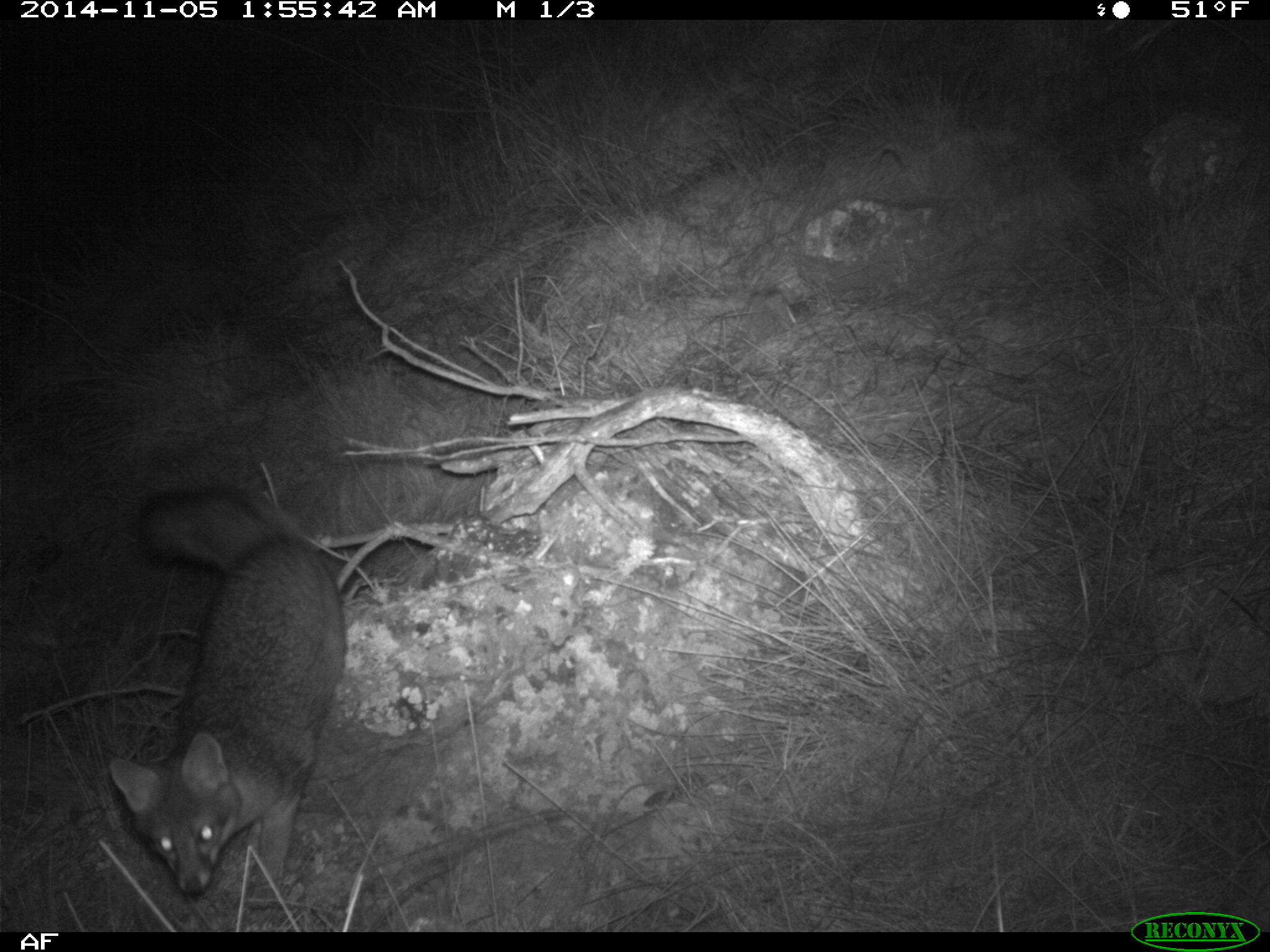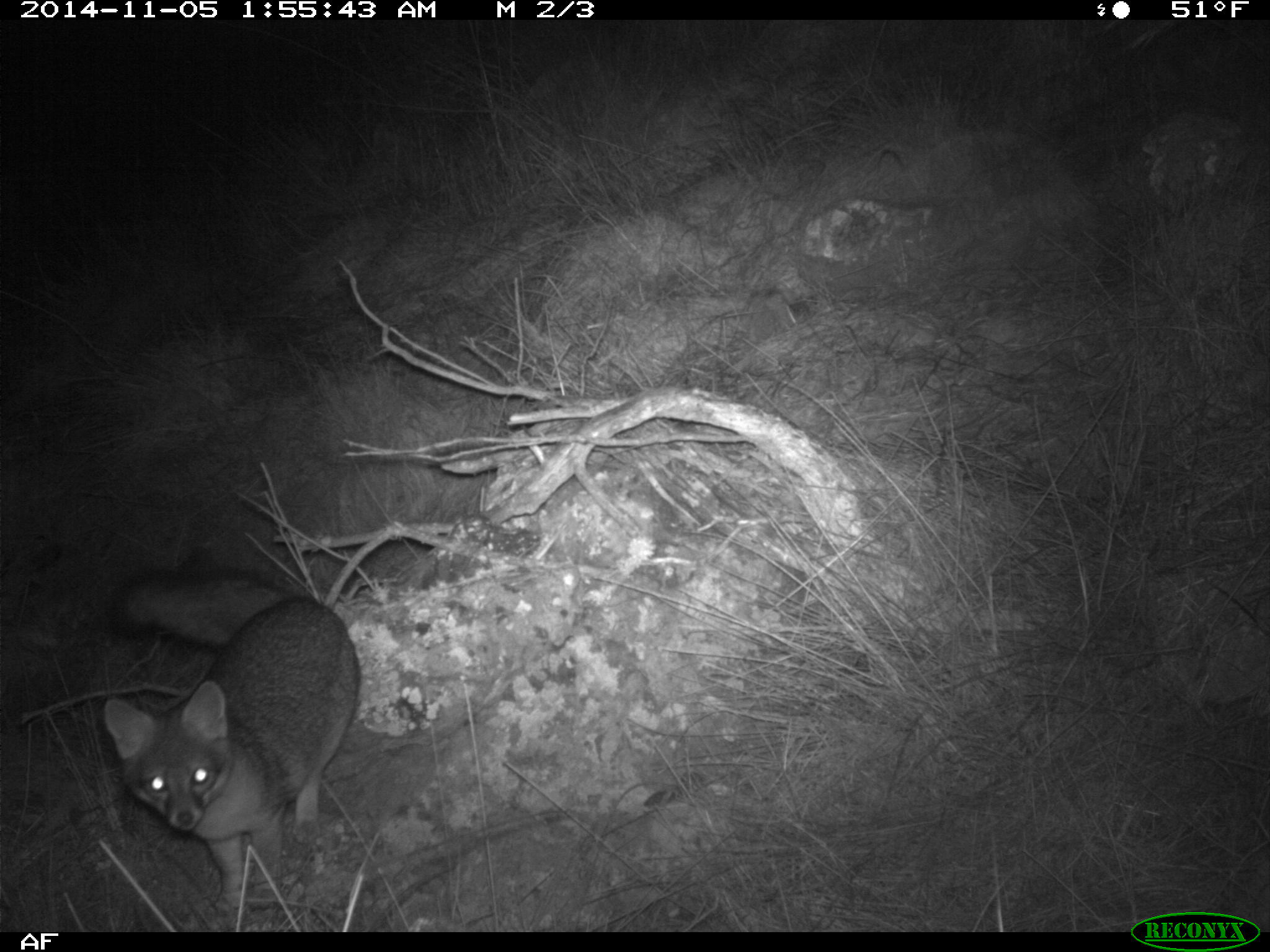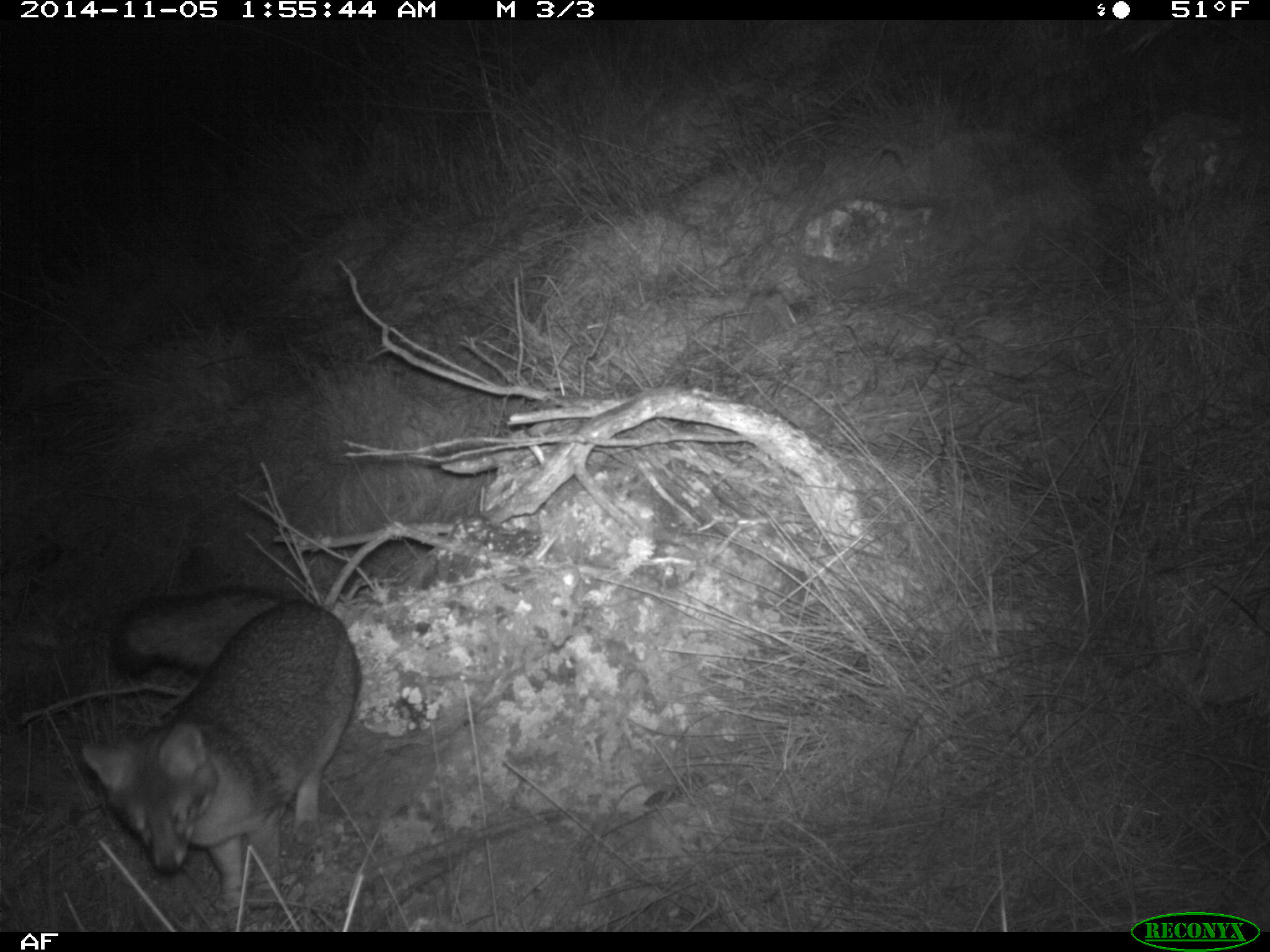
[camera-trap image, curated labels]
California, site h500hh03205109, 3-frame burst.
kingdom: Animalia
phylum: Chordata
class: Mammalia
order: Carnivora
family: Canidae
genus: Urocyon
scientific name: Urocyon littoralis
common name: island fox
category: fox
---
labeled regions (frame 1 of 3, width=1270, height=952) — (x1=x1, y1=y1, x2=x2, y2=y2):
fox: (x1=108, y1=484, x2=346, y2=910)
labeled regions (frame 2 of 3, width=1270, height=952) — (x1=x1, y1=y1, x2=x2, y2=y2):
fox: (x1=103, y1=565, x2=359, y2=914)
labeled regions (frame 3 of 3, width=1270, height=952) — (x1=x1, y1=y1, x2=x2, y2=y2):
fox: (x1=80, y1=588, x2=363, y2=910)